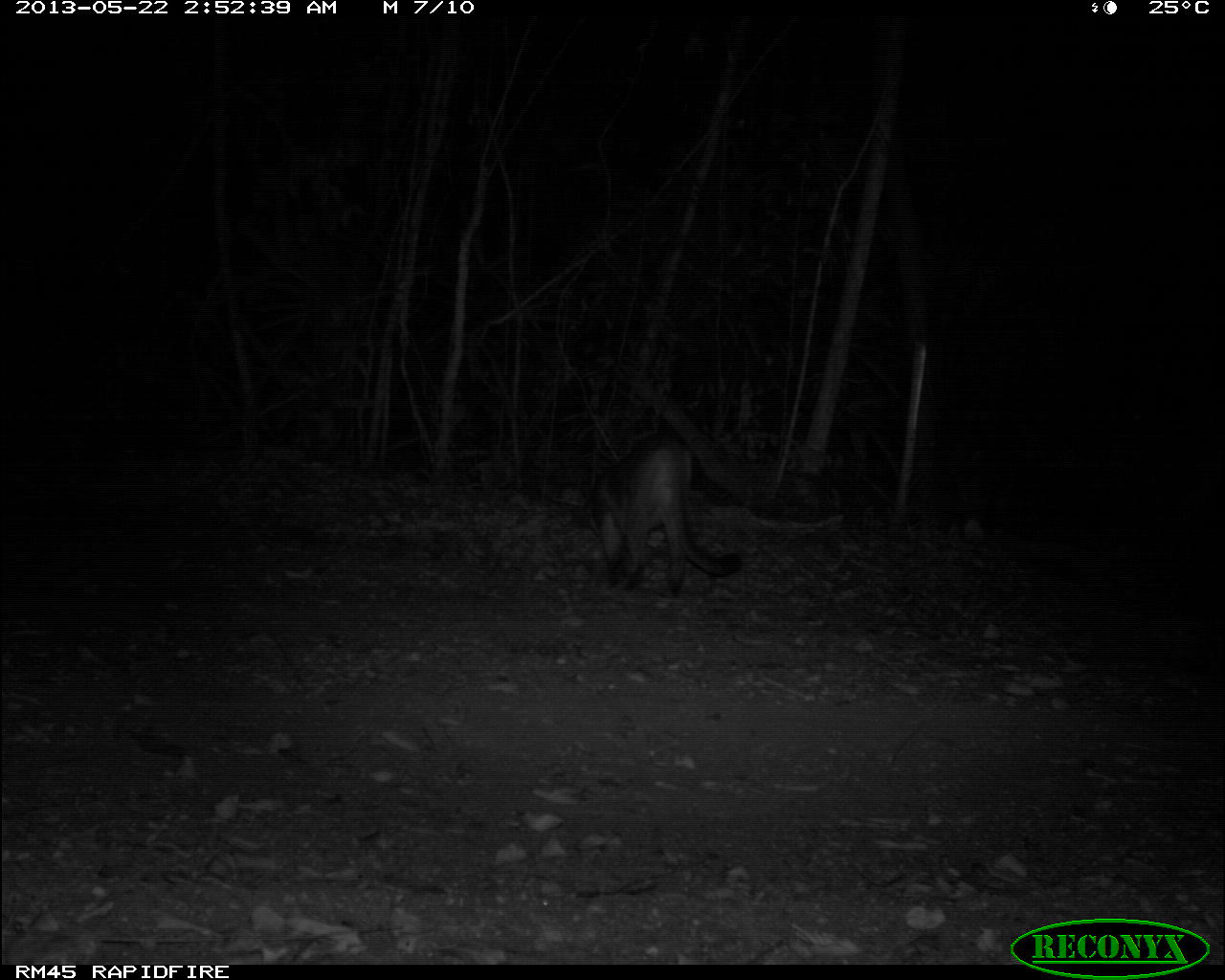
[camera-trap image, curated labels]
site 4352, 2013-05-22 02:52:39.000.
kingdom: Animalia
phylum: Chordata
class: Mammalia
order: Carnivora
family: Felidae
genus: Puma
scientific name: Puma concolor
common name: mountain lion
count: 1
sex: male